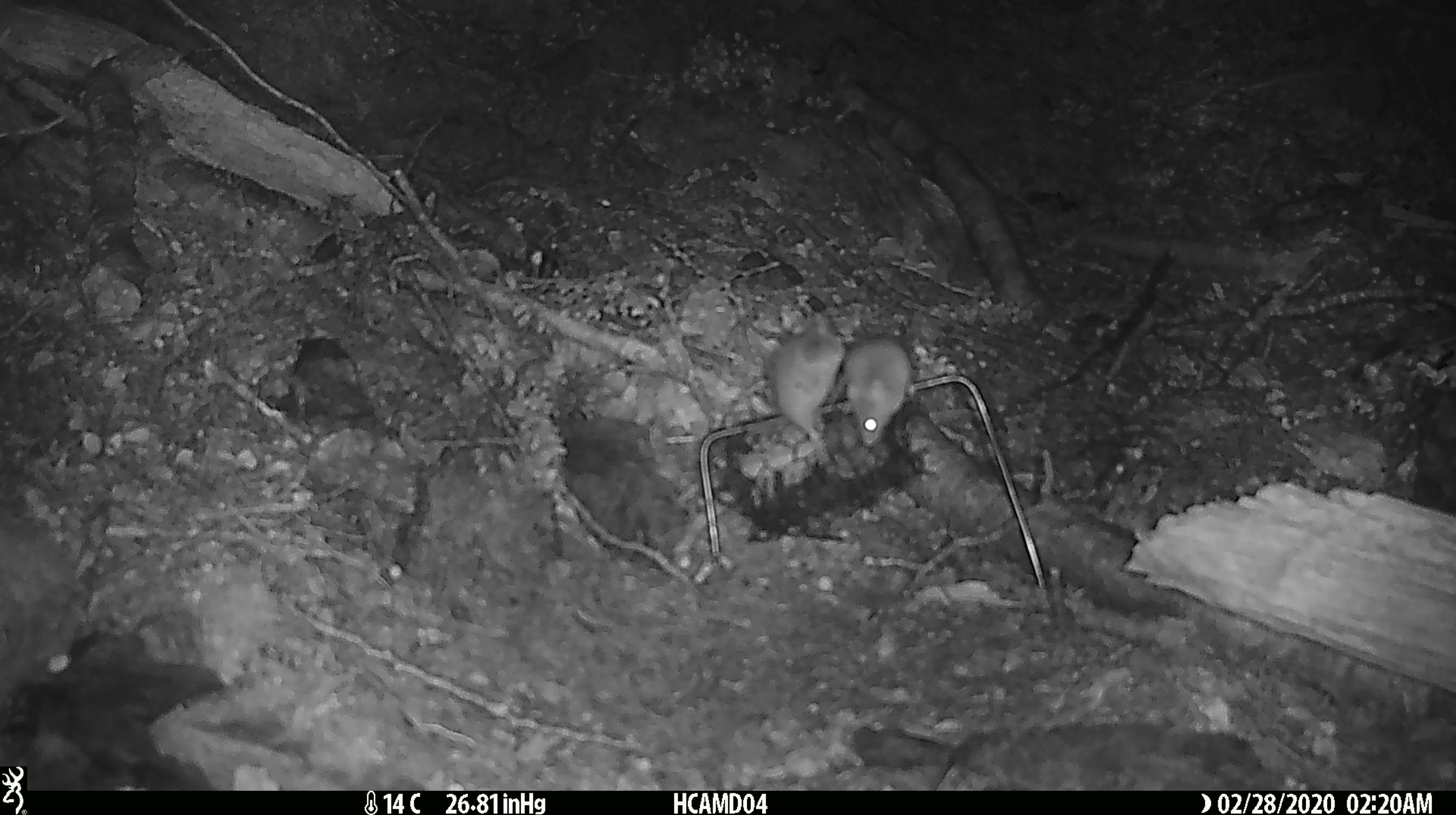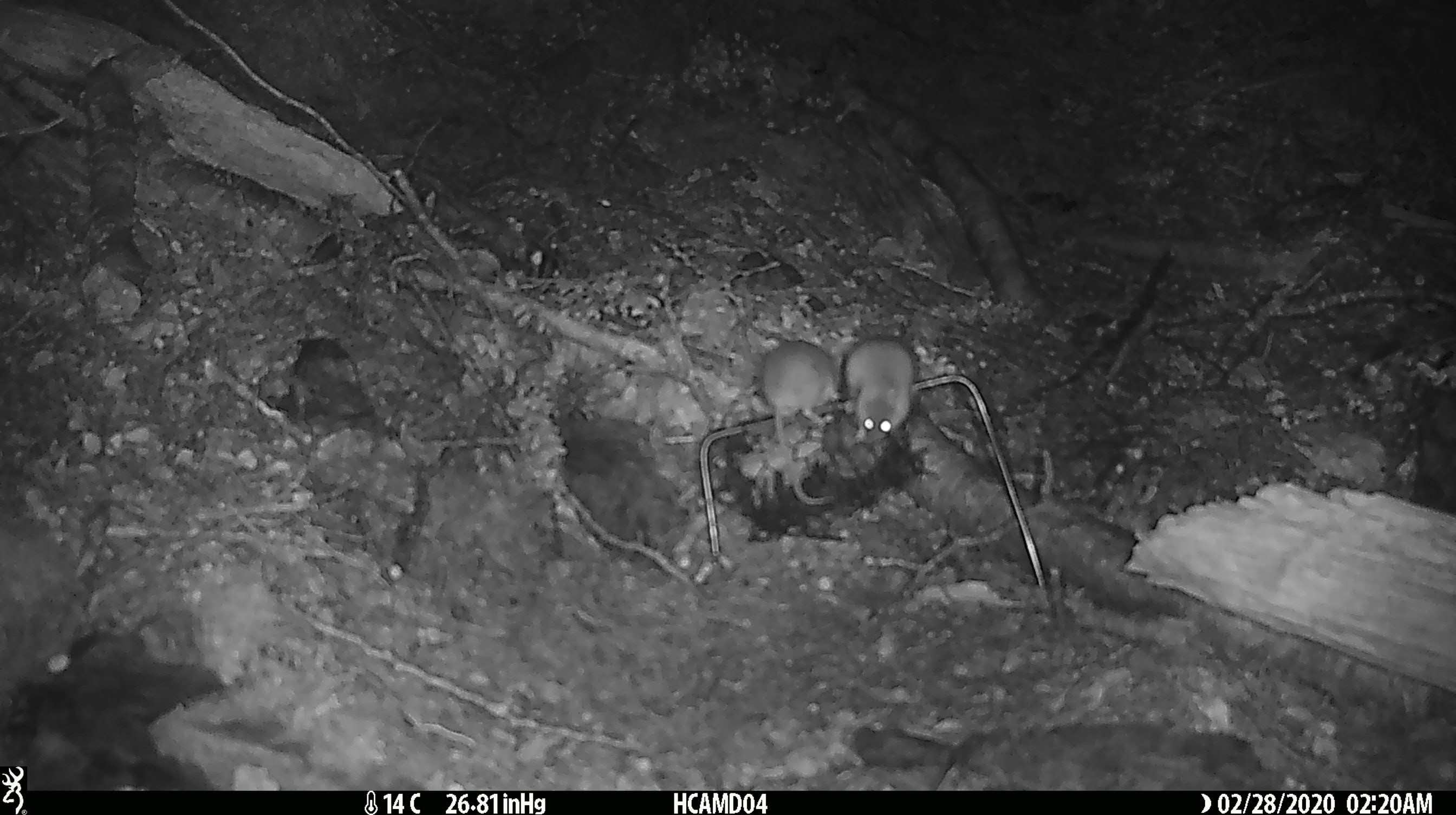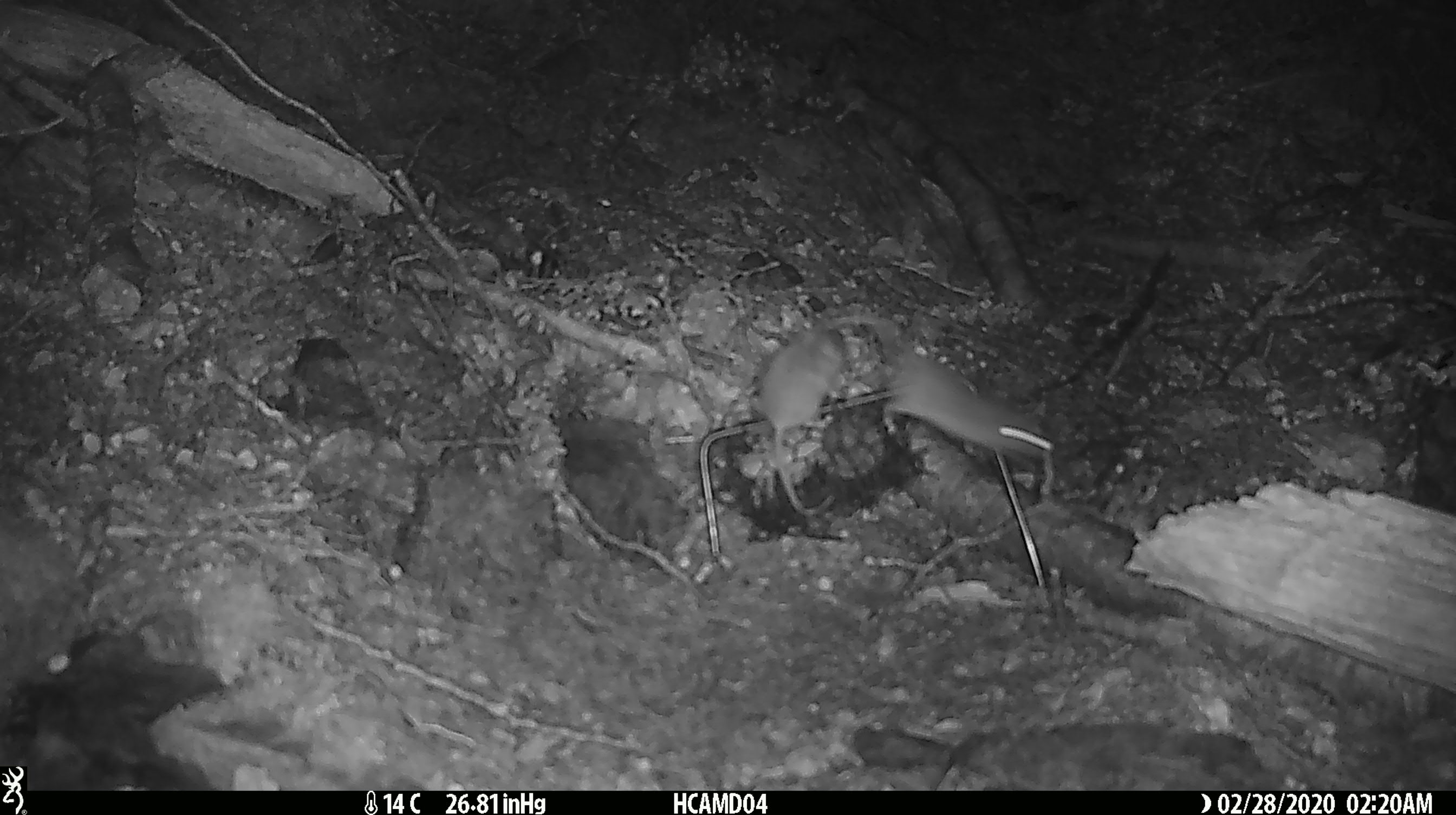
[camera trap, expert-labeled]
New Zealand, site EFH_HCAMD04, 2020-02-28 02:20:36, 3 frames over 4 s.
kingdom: Animalia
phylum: Chordata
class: Mammalia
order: Rodentia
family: Muridae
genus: Mus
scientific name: Mus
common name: mouse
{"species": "mouse (Mus)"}